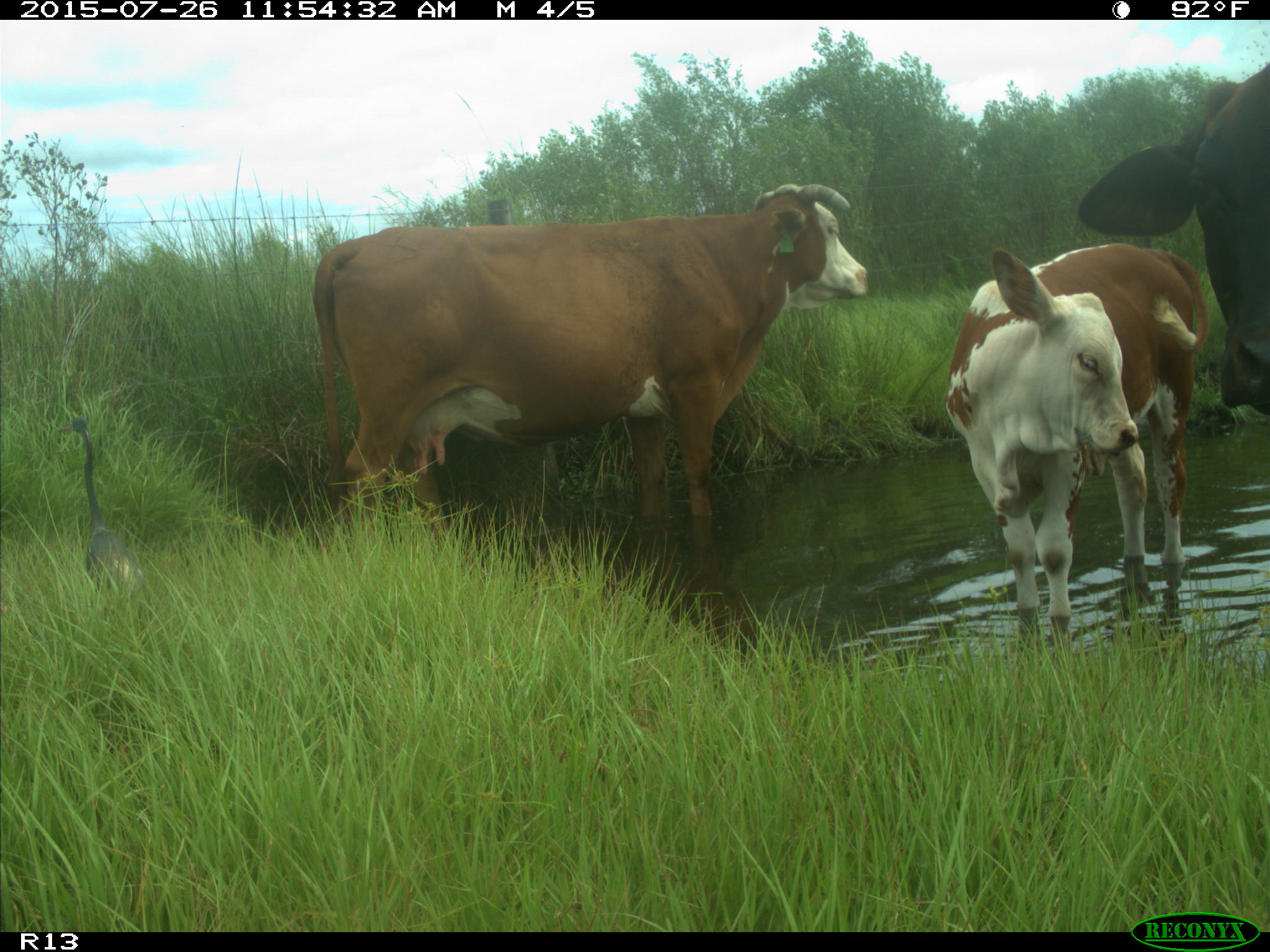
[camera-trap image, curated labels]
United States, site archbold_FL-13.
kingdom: Animalia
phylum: Chordata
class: Mammalia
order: Artiodactyla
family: Bovidae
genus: Bos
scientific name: Bos taurus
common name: domestic cow